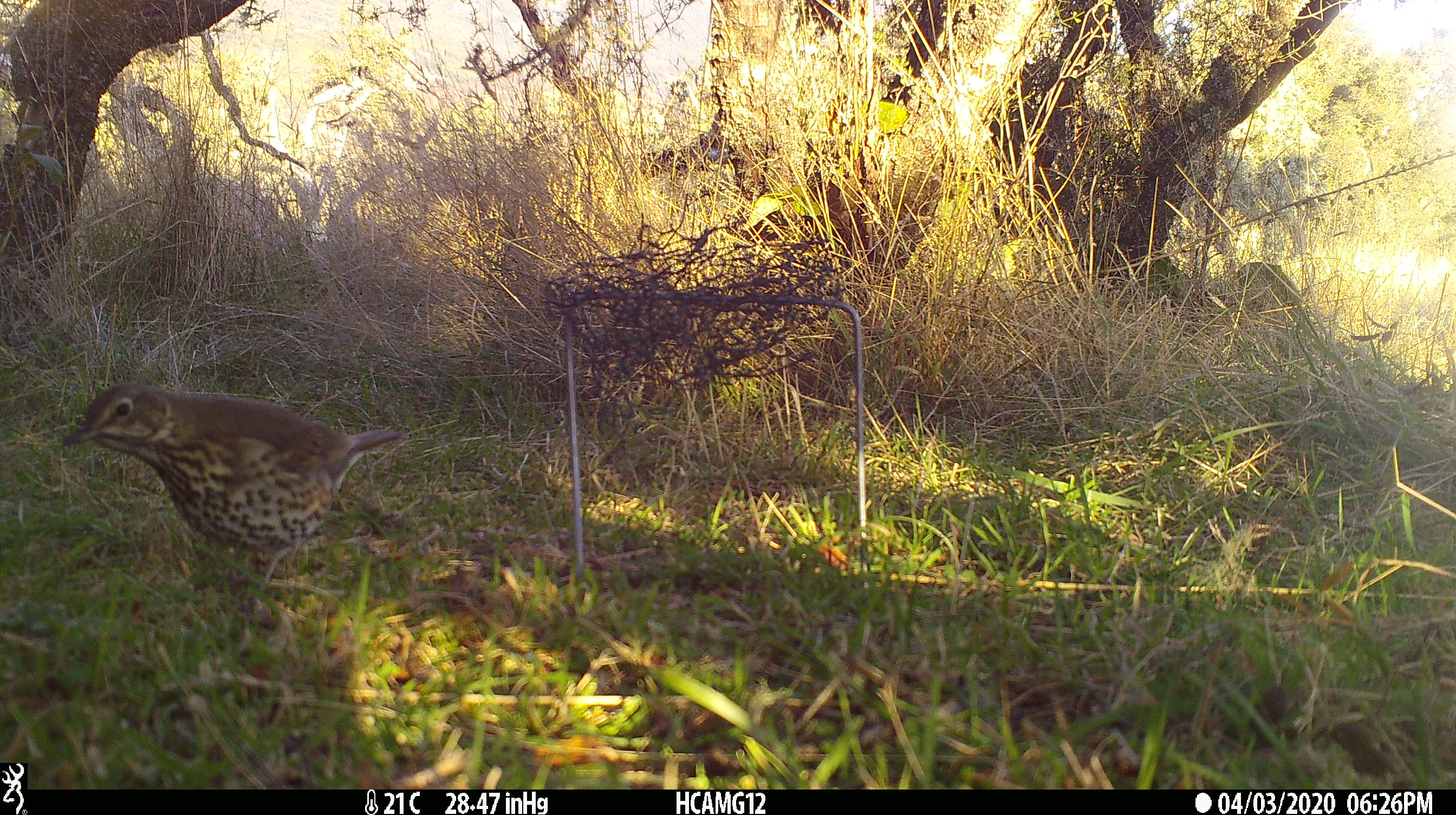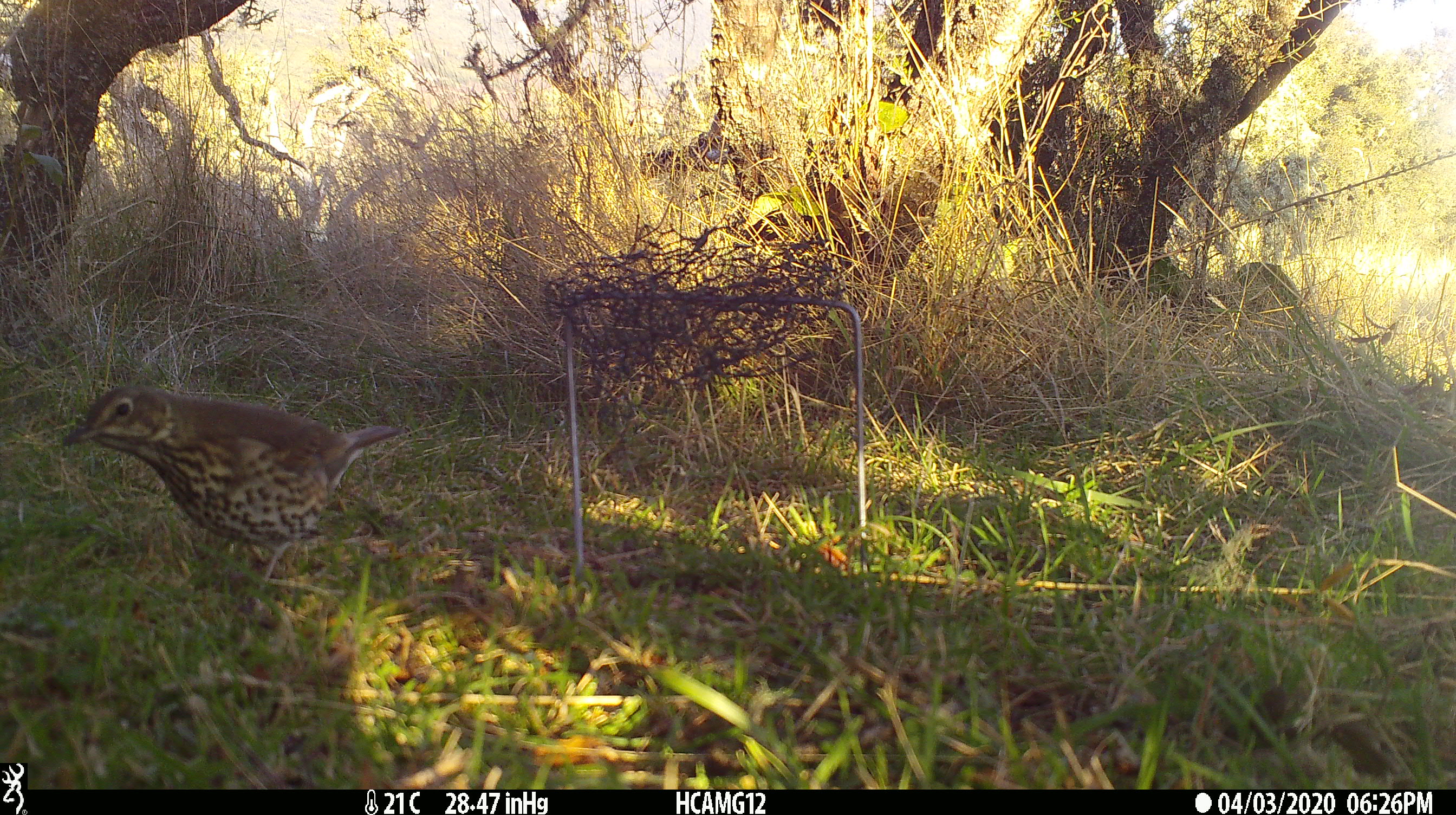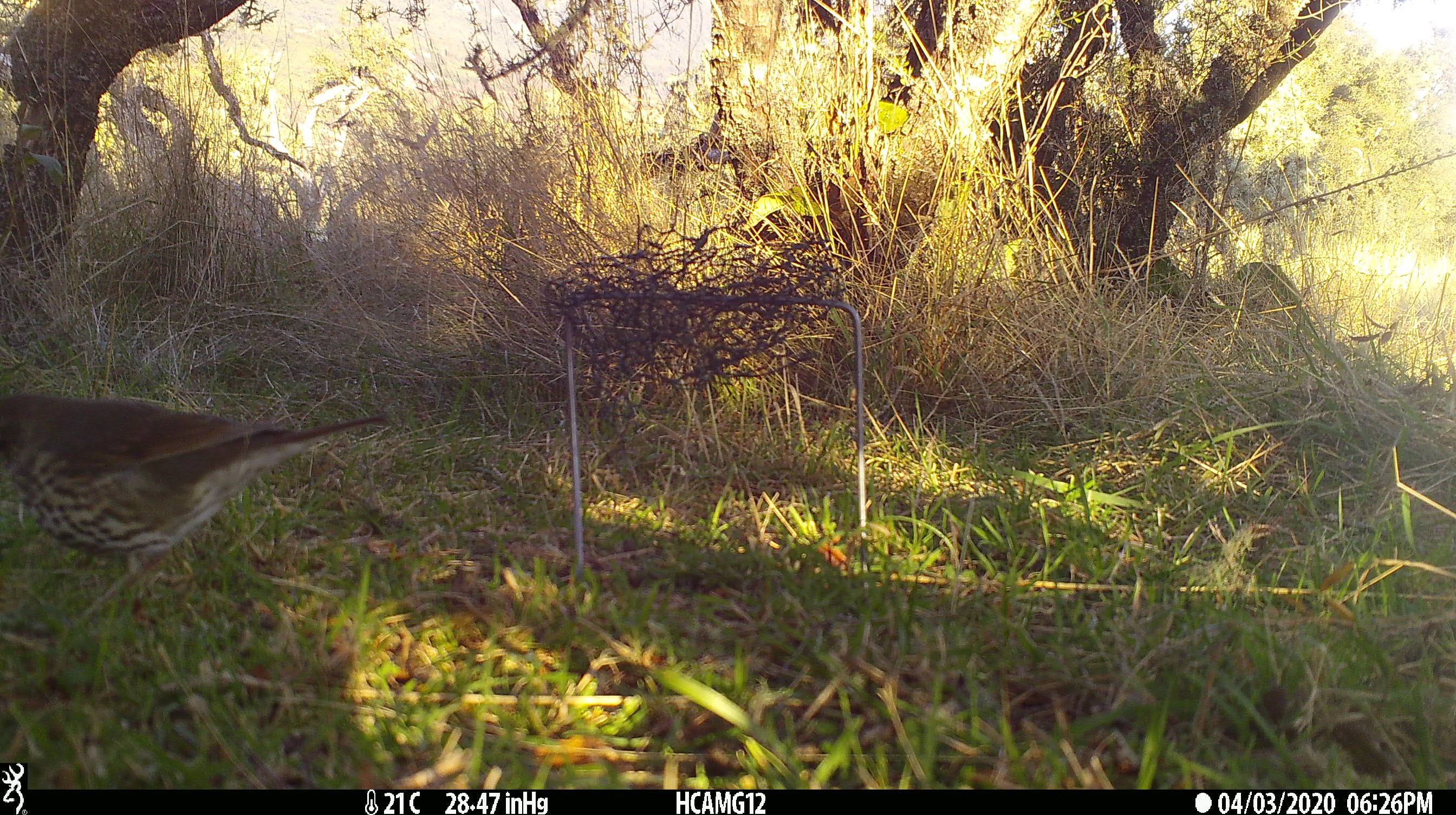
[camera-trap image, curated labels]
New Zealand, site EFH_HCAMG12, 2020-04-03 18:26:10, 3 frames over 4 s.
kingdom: Animalia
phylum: Chordata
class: Aves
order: Passeriformes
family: Turdidae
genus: Turdus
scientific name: Turdus philomelos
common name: song thrush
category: thrush